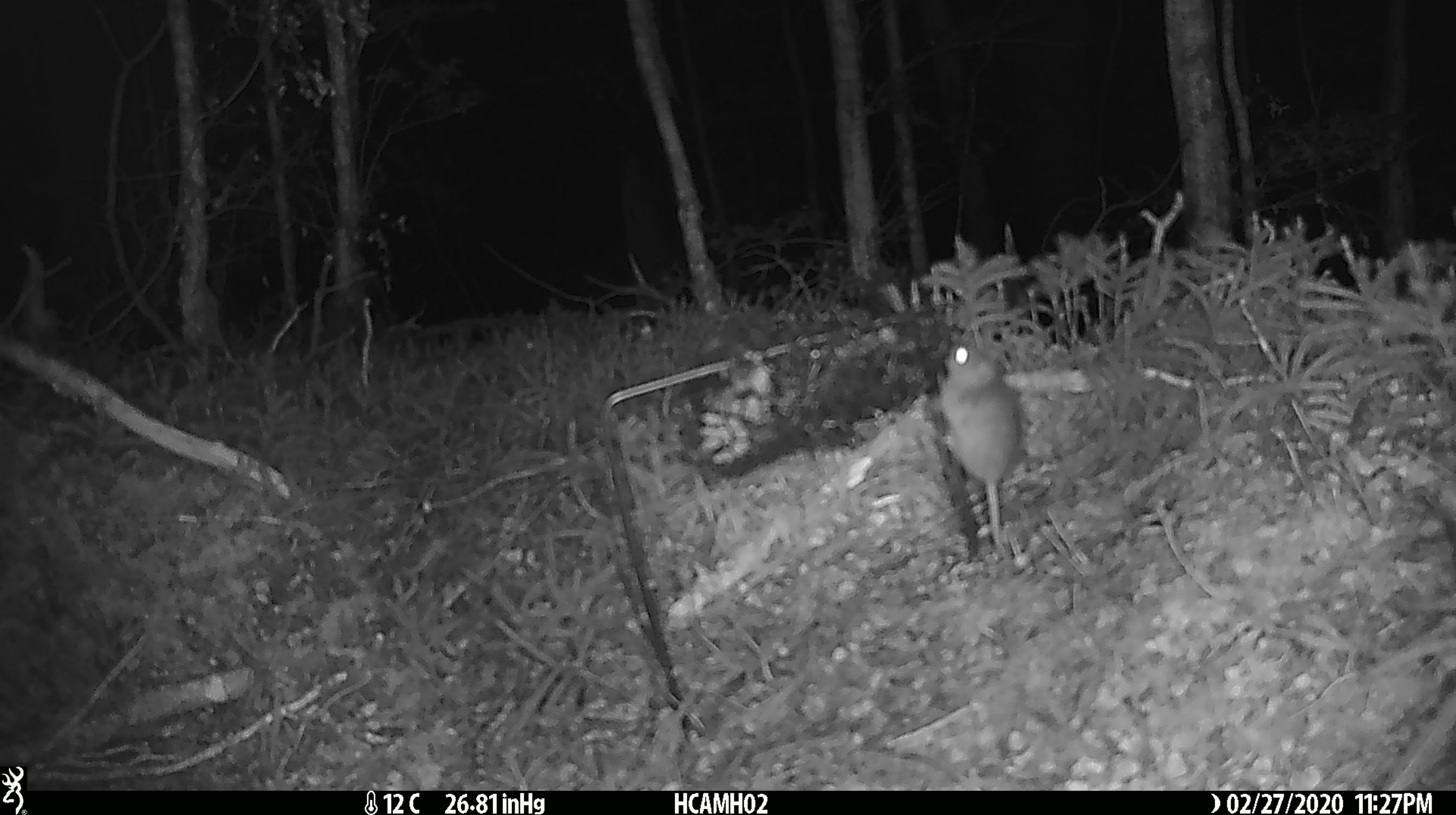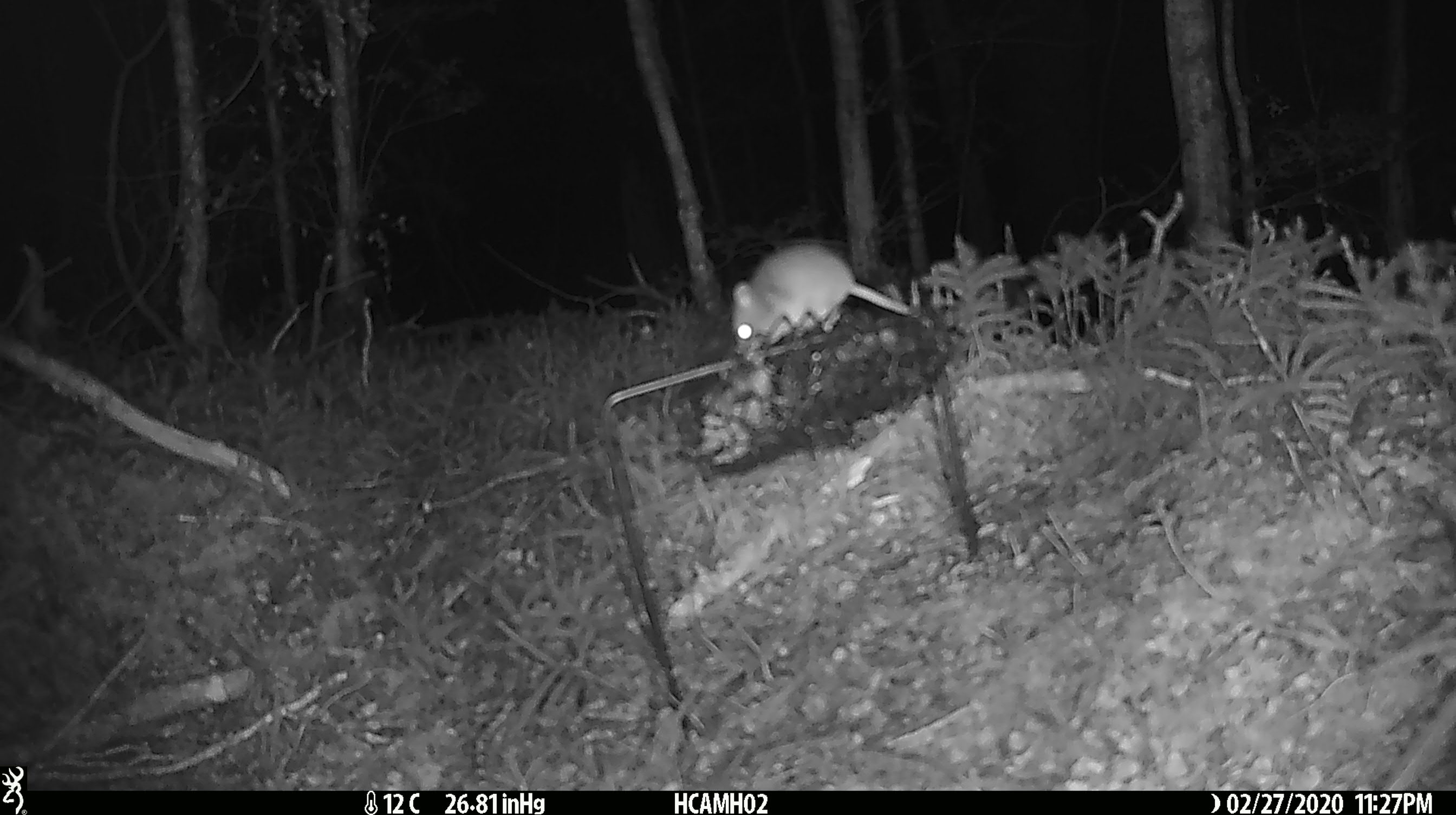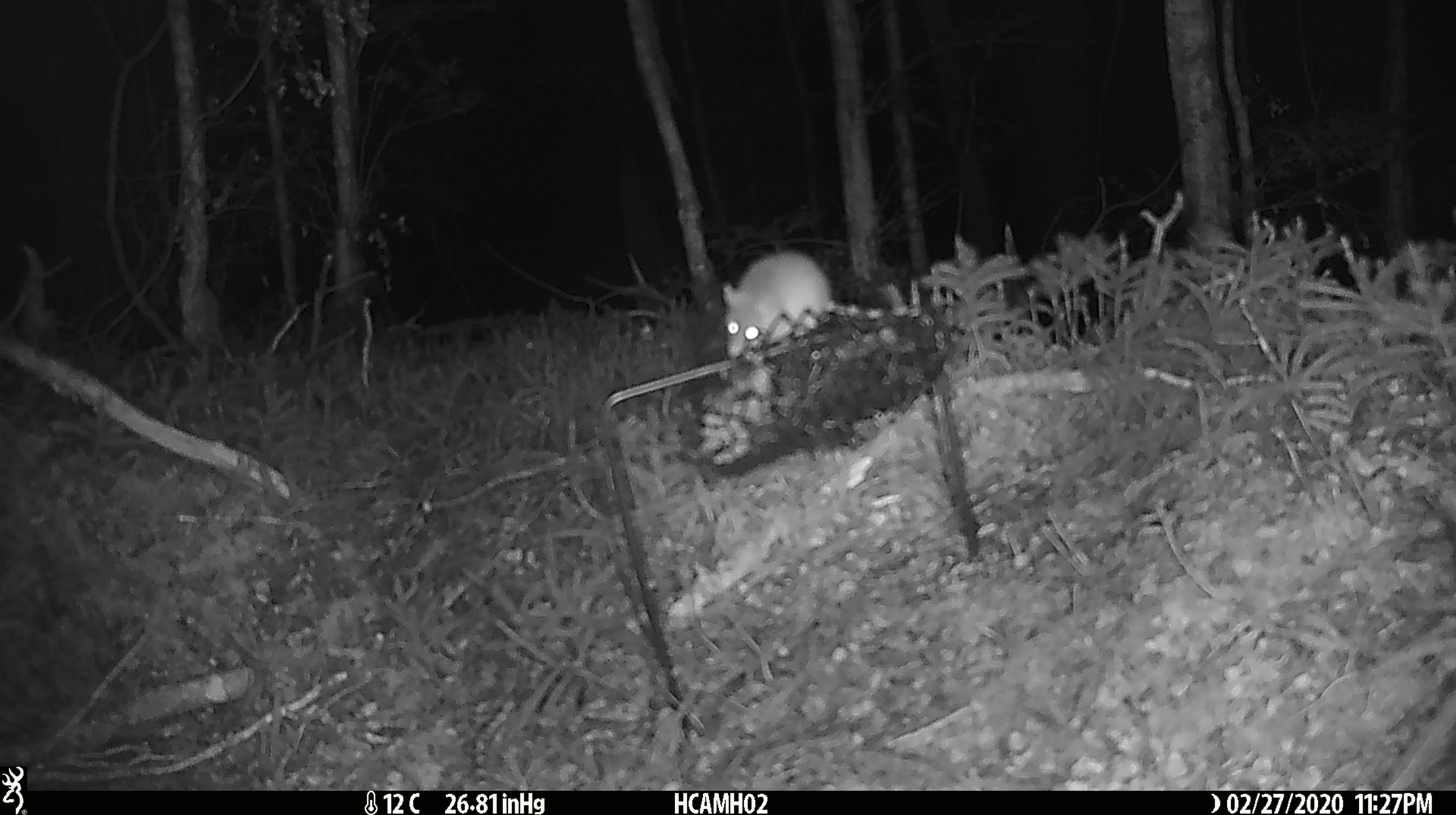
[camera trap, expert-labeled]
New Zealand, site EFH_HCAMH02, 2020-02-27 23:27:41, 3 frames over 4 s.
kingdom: Animalia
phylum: Chordata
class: Mammalia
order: Rodentia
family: Muridae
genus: Mus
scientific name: Mus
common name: mouse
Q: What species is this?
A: Mouse (Mus).